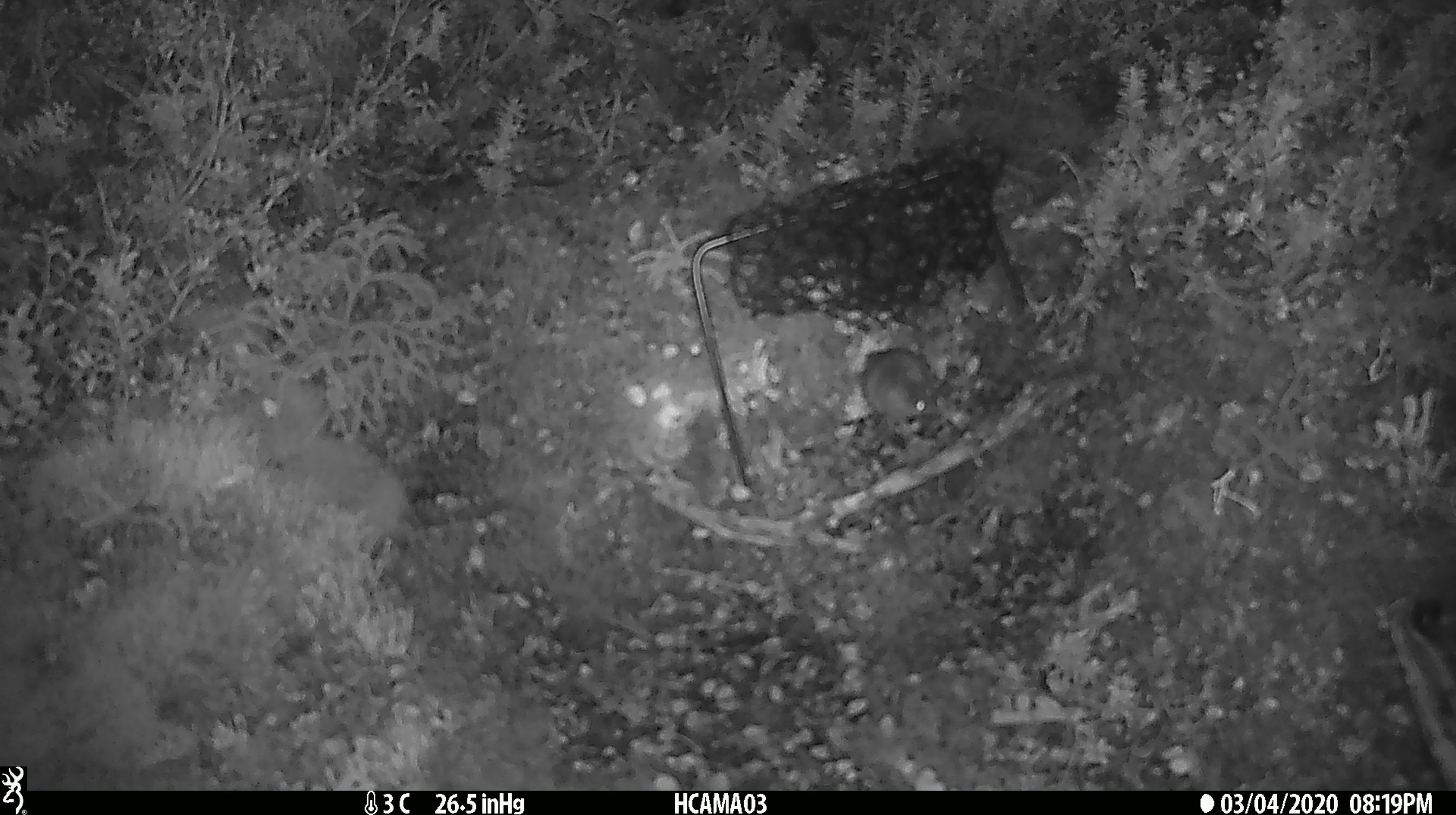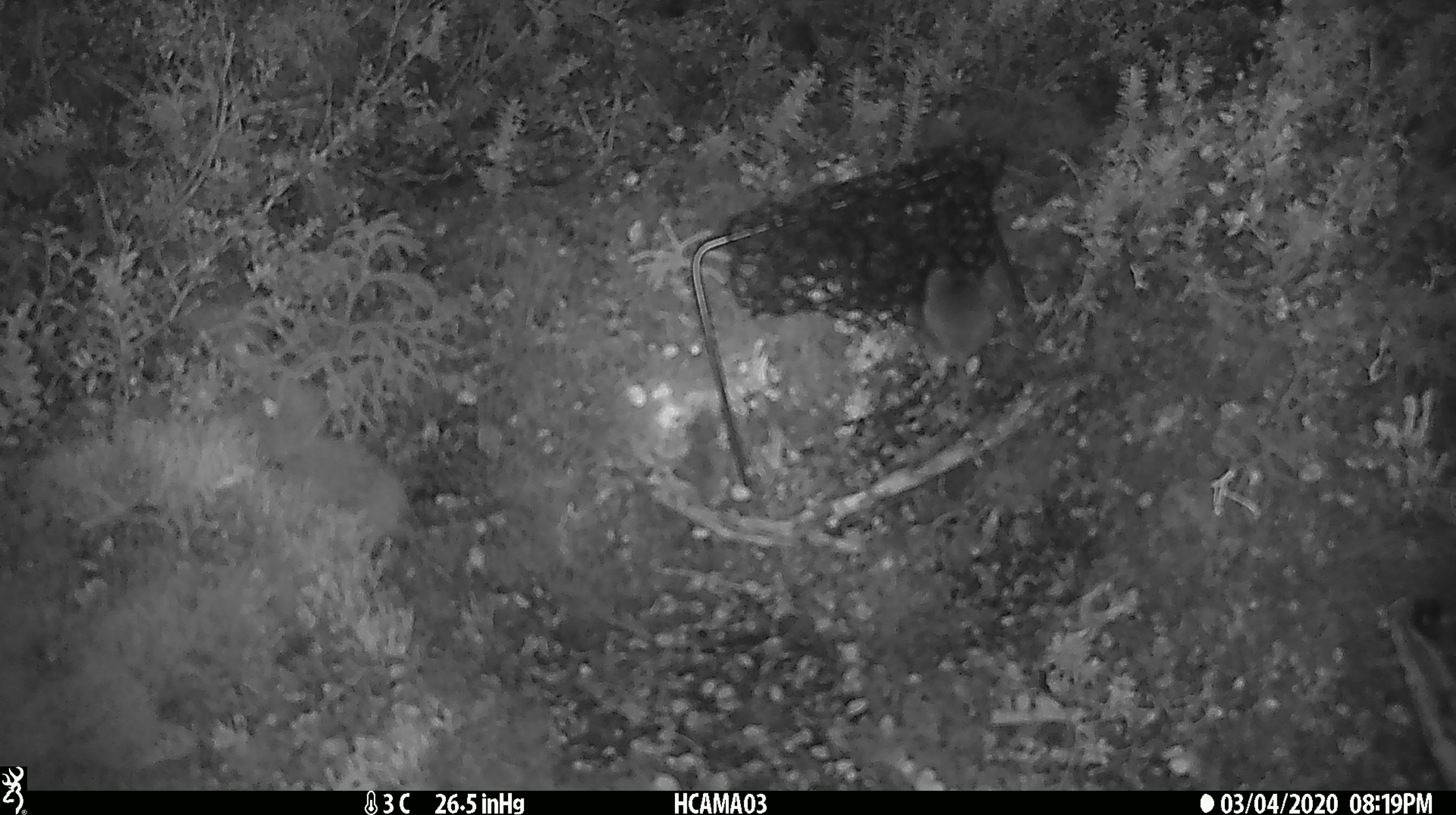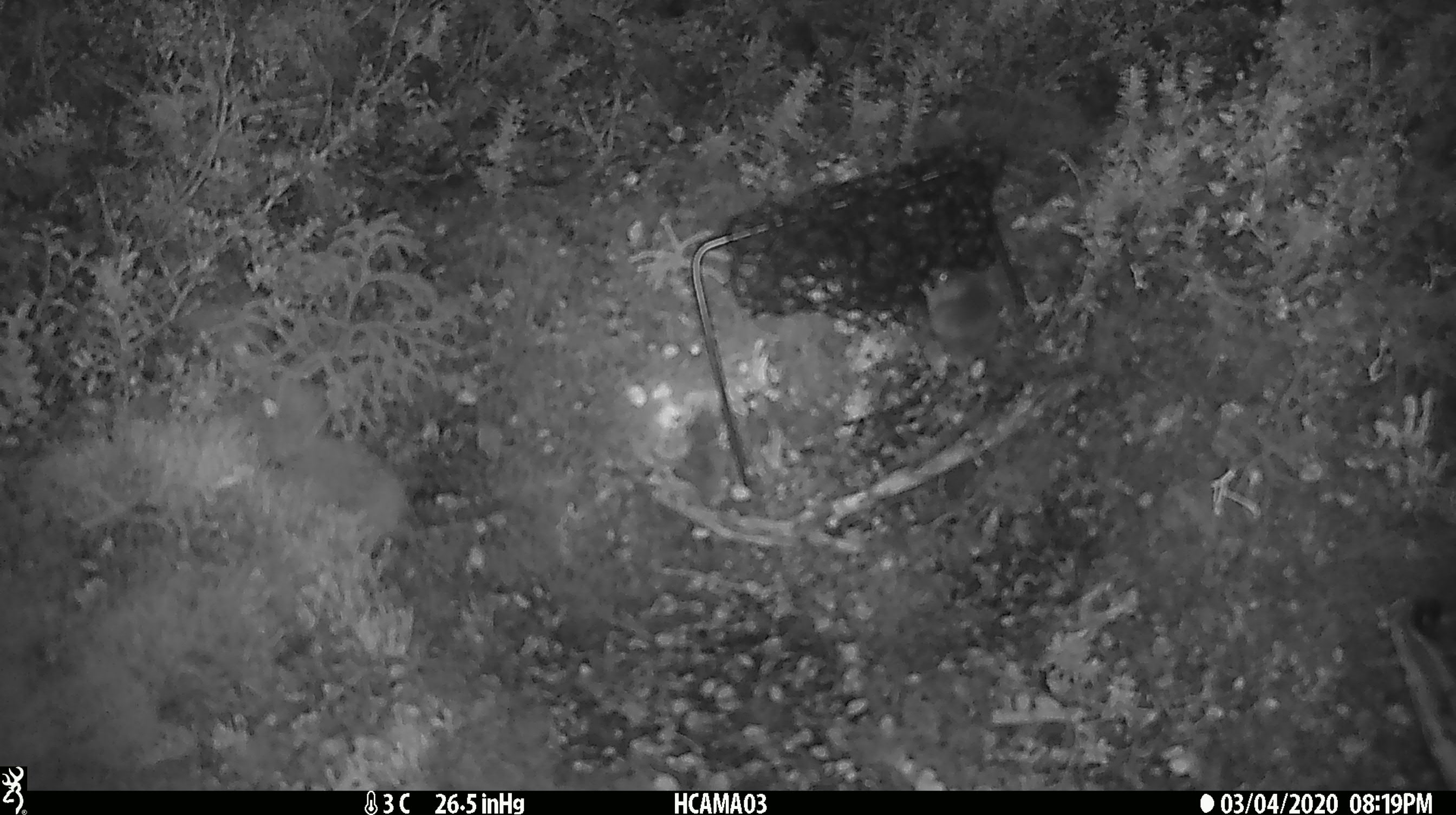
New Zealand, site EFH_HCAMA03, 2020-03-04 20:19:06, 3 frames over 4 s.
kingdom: Animalia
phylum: Chordata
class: Mammalia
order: Rodentia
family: Muridae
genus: Mus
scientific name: Mus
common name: mouse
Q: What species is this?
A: Mouse (Mus).